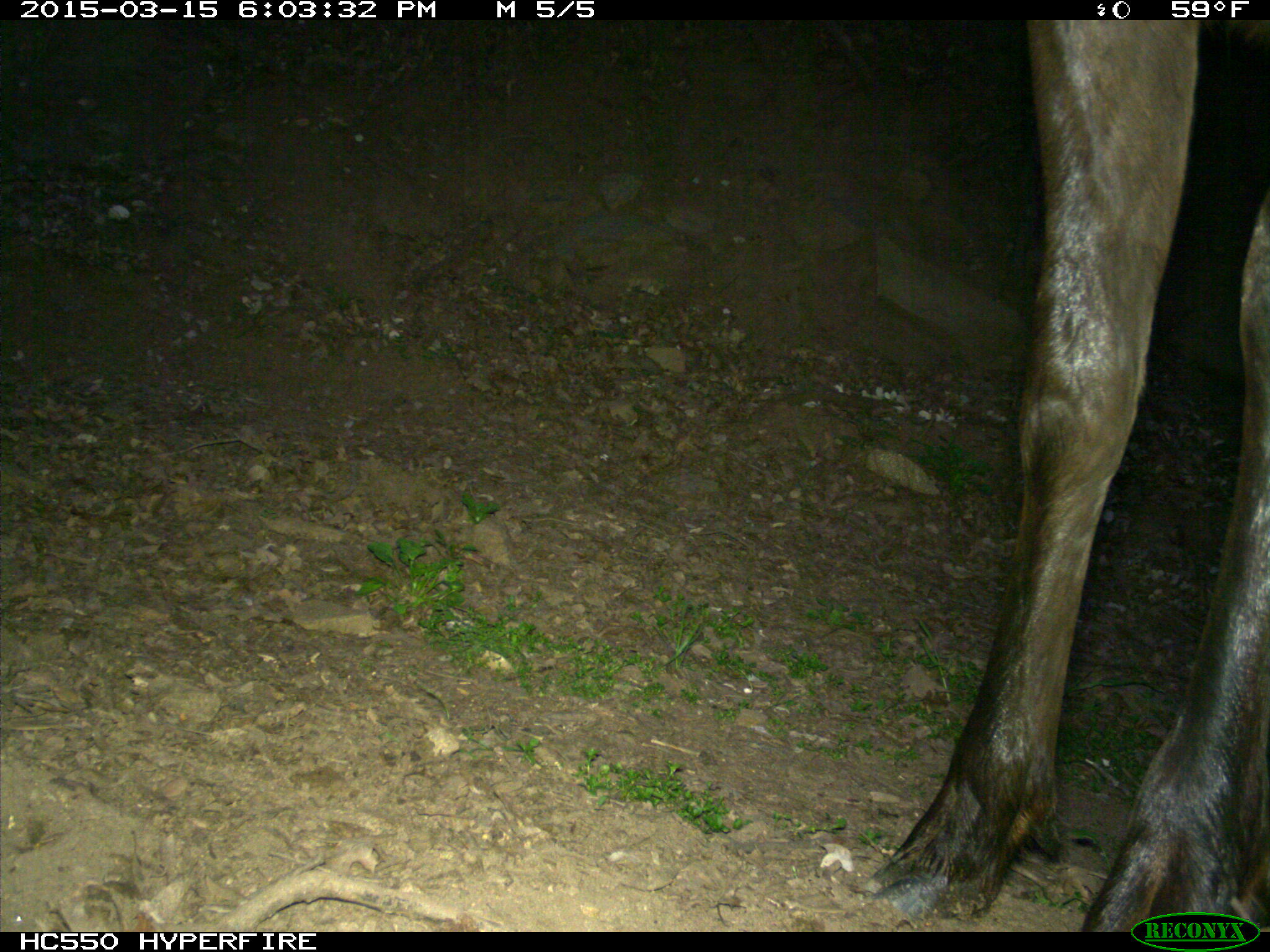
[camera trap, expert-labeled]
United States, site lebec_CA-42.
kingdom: Animalia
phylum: Chordata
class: Mammalia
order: Artiodactyla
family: Cervidae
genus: Cervus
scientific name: Cervus canadensis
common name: elk